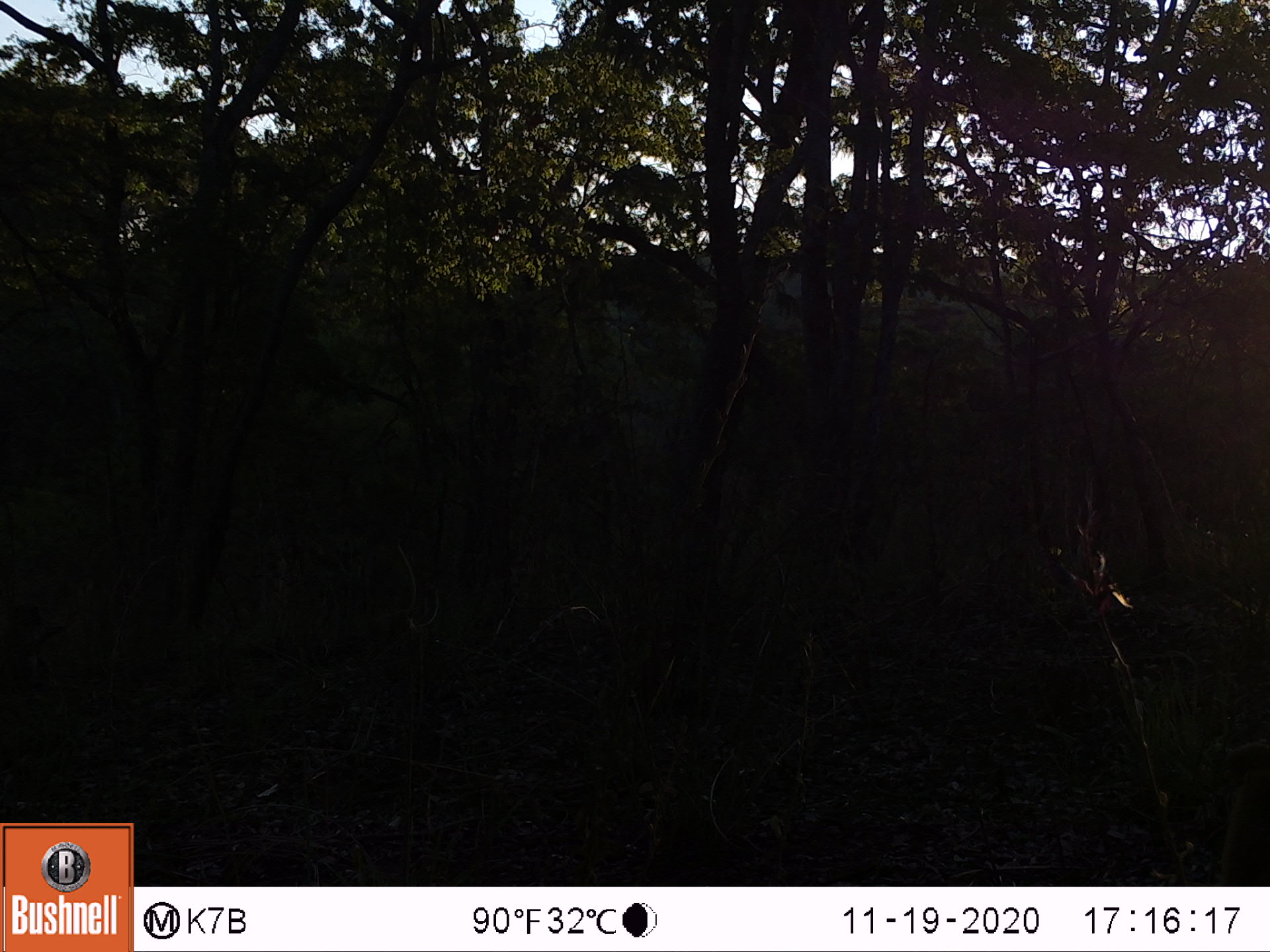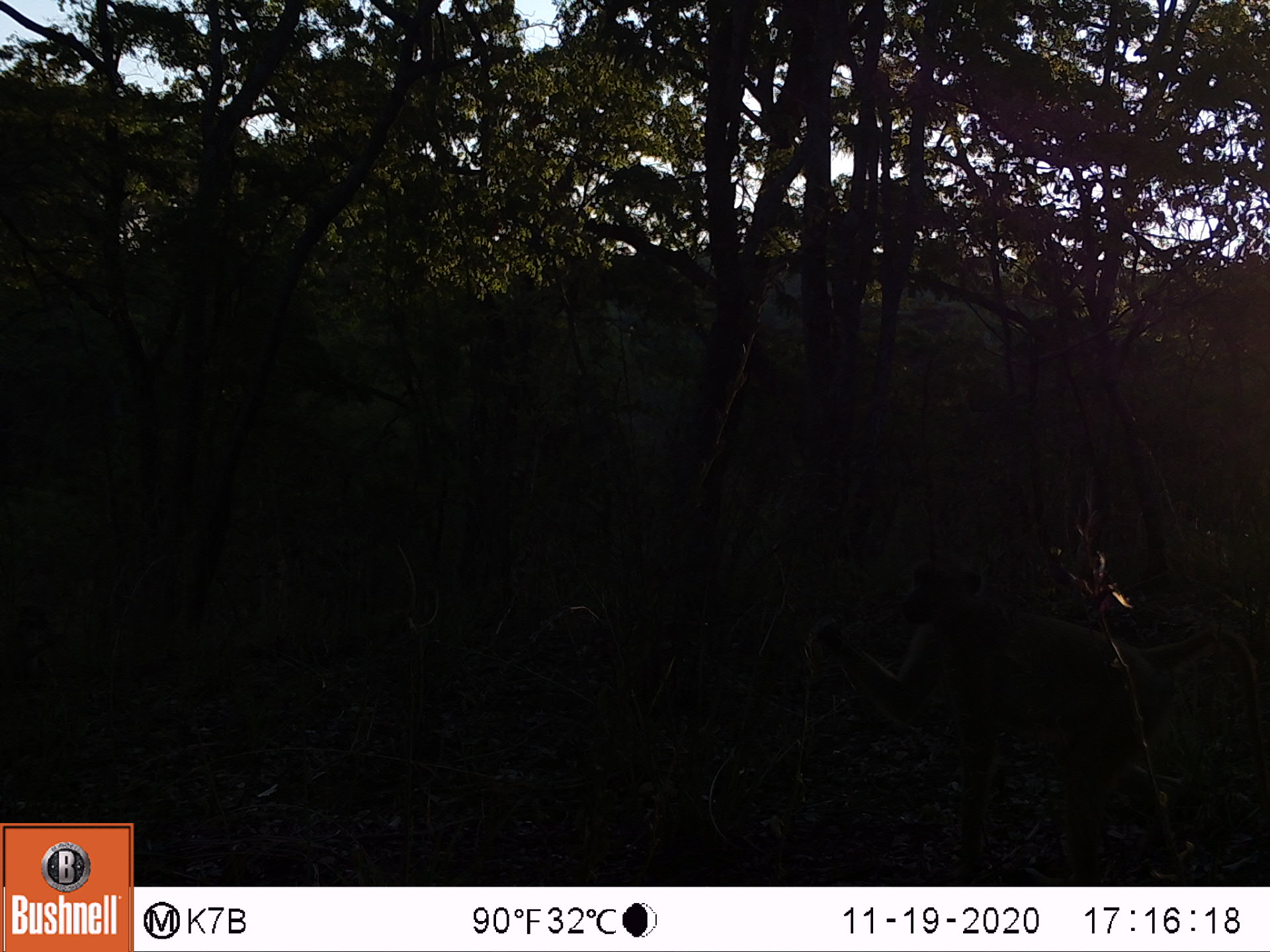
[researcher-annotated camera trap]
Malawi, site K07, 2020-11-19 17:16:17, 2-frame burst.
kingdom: Animalia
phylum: Chordata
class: Mammalia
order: Primates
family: Cercopithecidae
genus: Papio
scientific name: Papio cynocephalus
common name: yellow baboon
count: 1